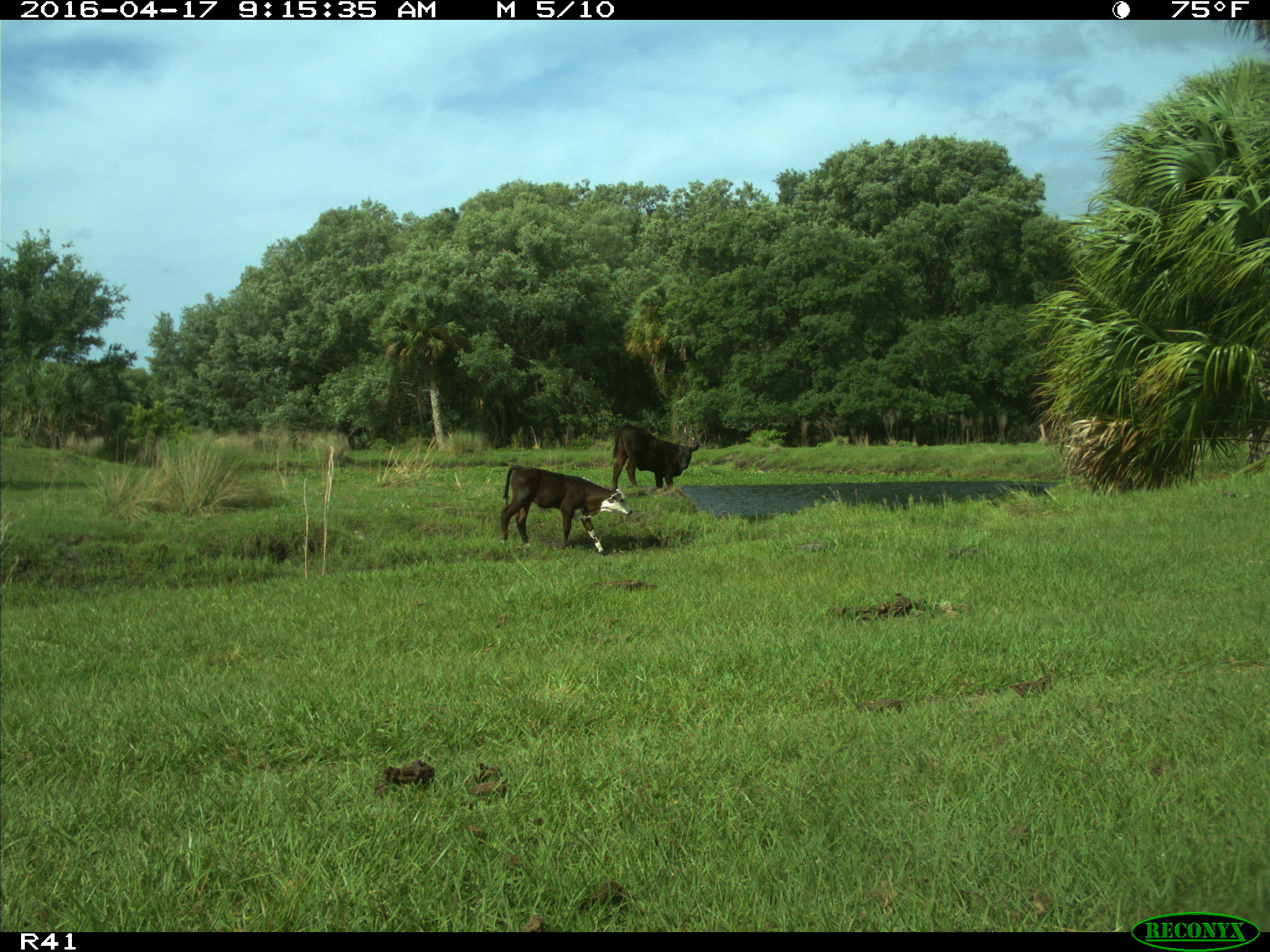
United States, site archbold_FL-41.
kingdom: Animalia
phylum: Chordata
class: Mammalia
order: Artiodactyla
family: Bovidae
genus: Bos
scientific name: Bos taurus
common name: domestic cow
Bos taurus (domestic cow).